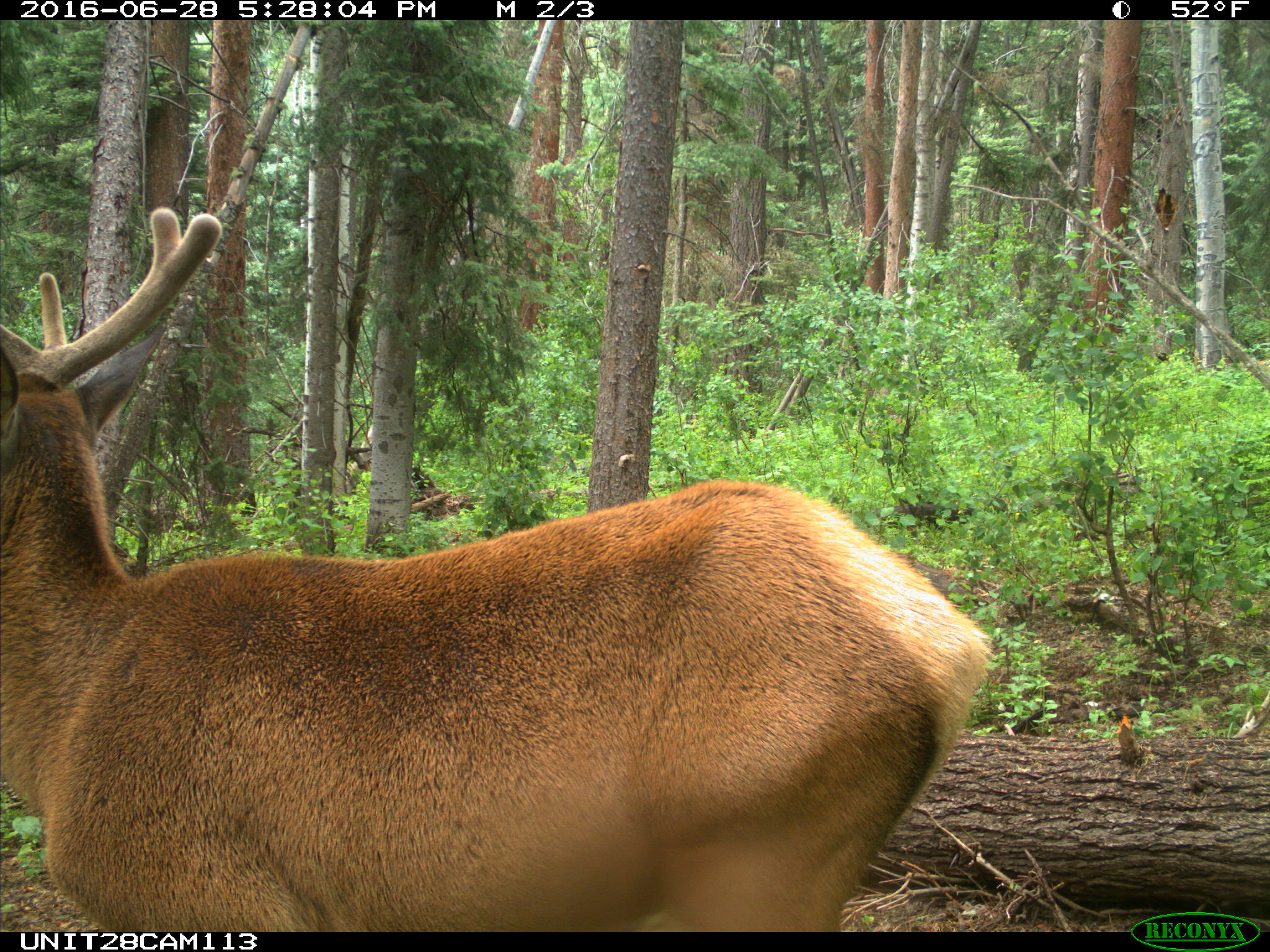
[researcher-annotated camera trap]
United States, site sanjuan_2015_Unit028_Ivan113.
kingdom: Animalia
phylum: Chordata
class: Mammalia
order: Artiodactyla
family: Cervidae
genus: Cervus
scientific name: Cervus elaphus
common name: red deer